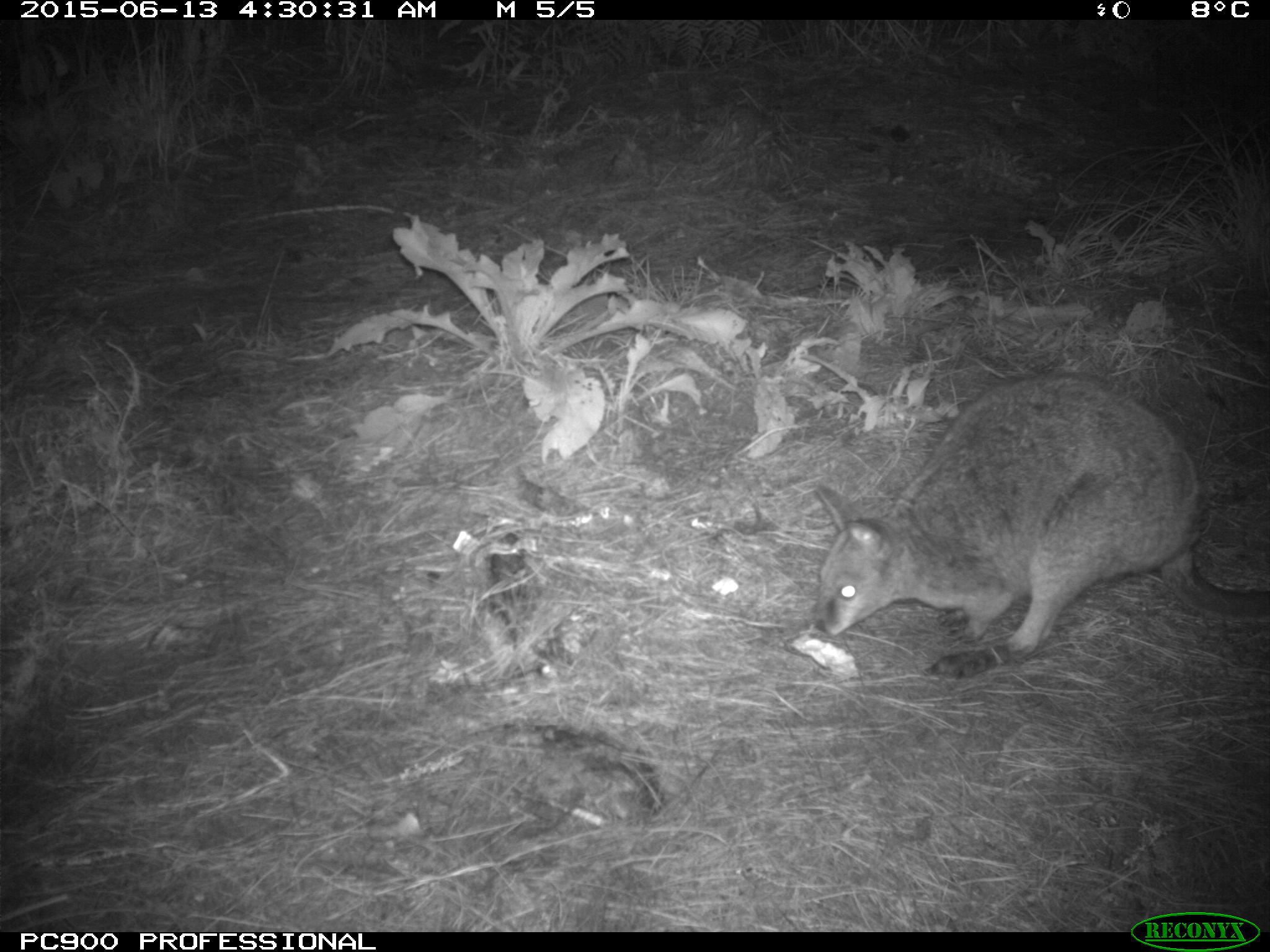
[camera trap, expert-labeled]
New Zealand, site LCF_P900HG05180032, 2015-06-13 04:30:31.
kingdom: Animalia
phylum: Chordata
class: Mammalia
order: Diprotodontia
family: Macropodidae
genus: Notamacropus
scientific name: Notamacropus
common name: wallaby